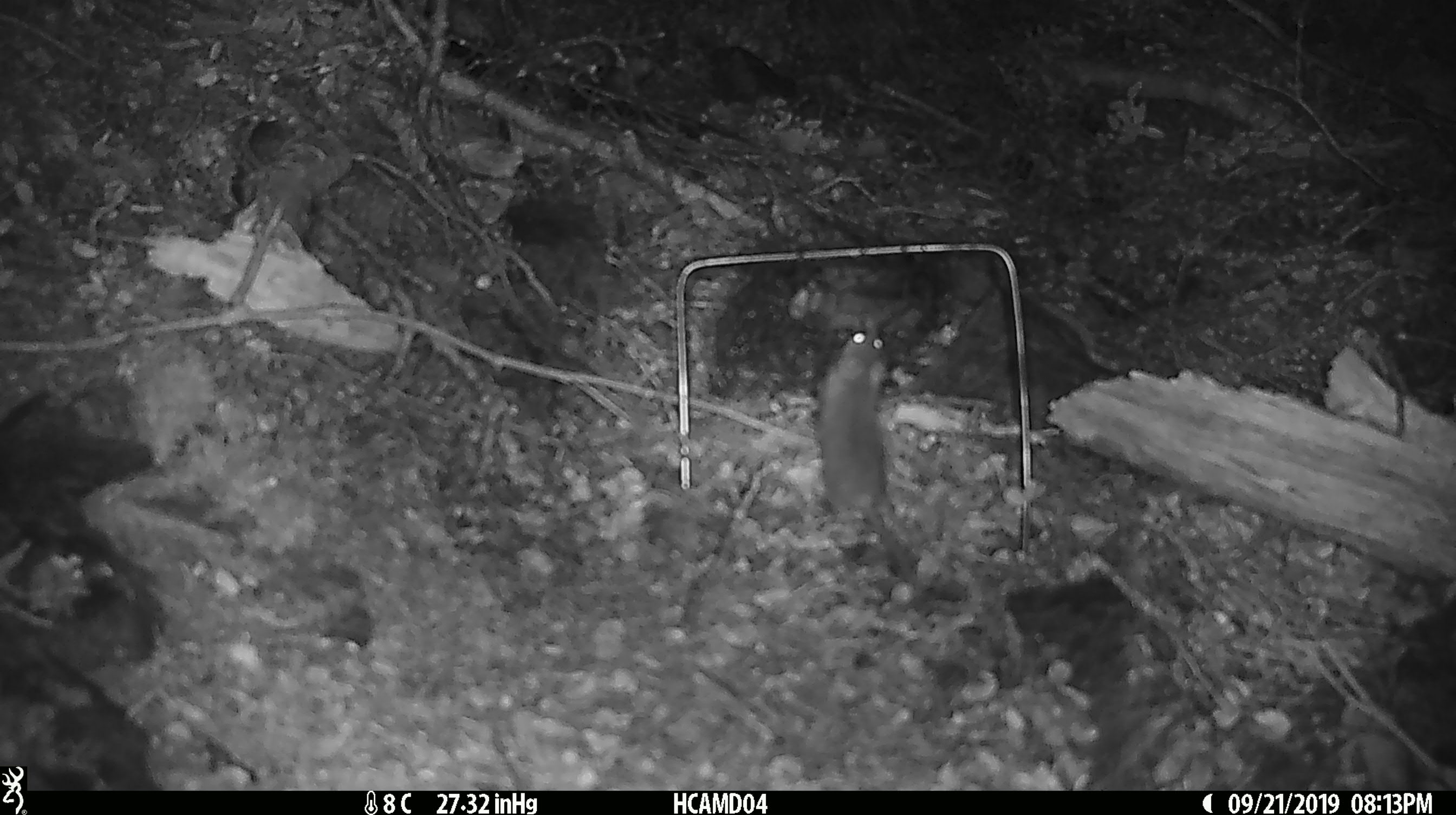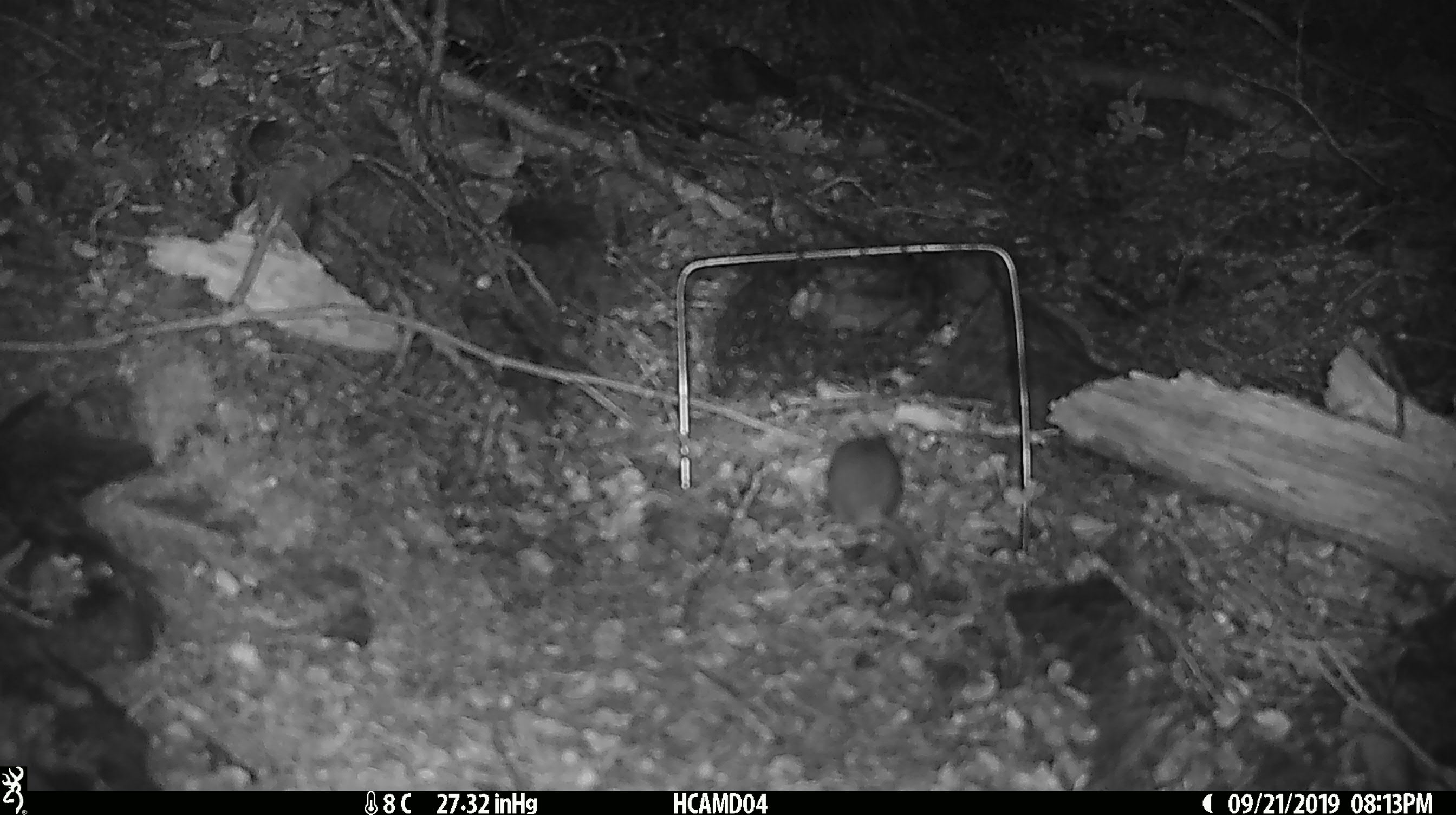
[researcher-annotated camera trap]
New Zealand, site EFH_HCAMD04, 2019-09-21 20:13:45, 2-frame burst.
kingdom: Animalia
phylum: Chordata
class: Mammalia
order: Rodentia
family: Muridae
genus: Mus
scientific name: Mus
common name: mouse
Mouse (Mus).